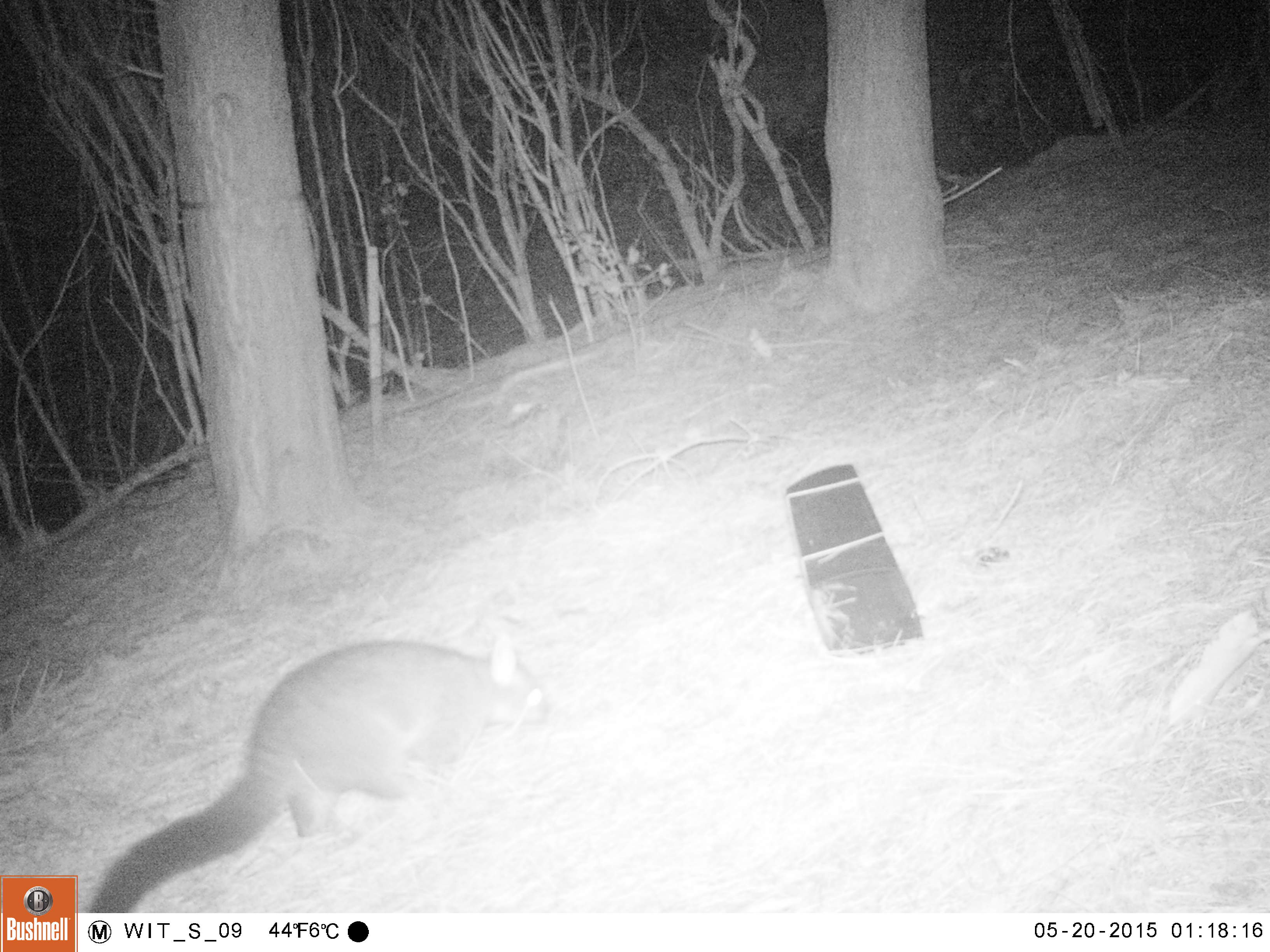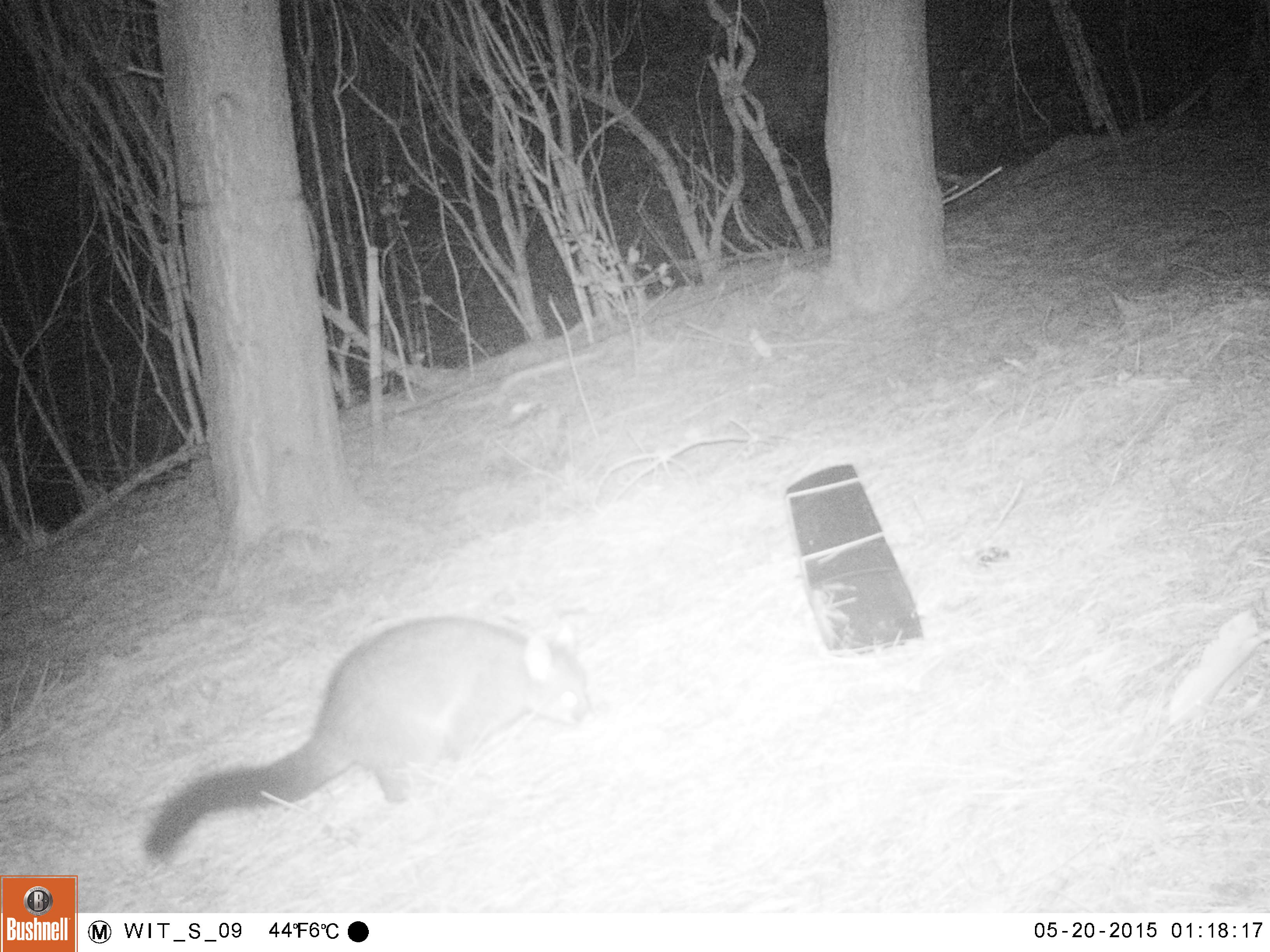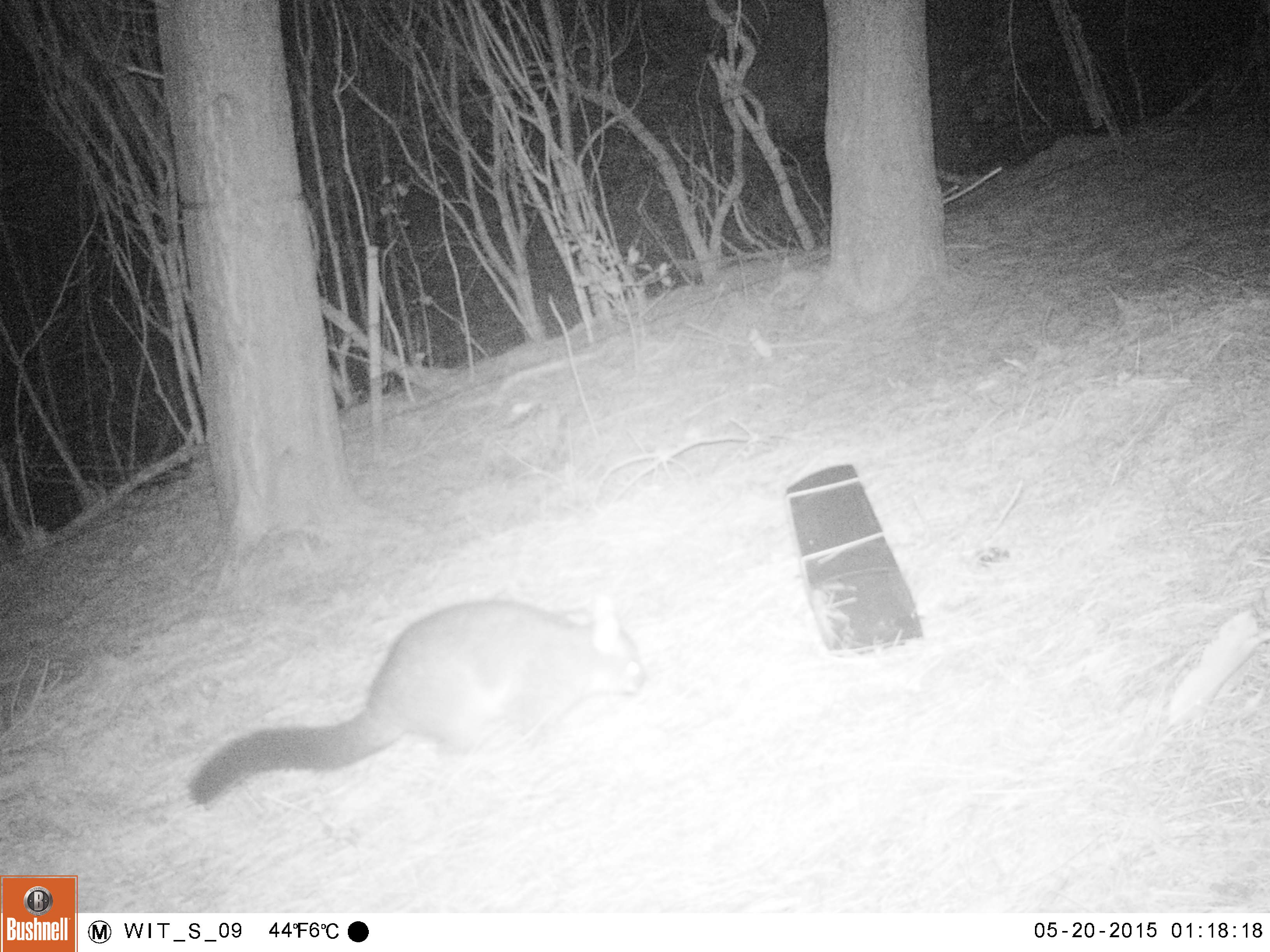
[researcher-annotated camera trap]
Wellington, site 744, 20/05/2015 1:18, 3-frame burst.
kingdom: Animalia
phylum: Chordata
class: Mammalia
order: Didelphimorphia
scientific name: Didelphimorphia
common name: possum